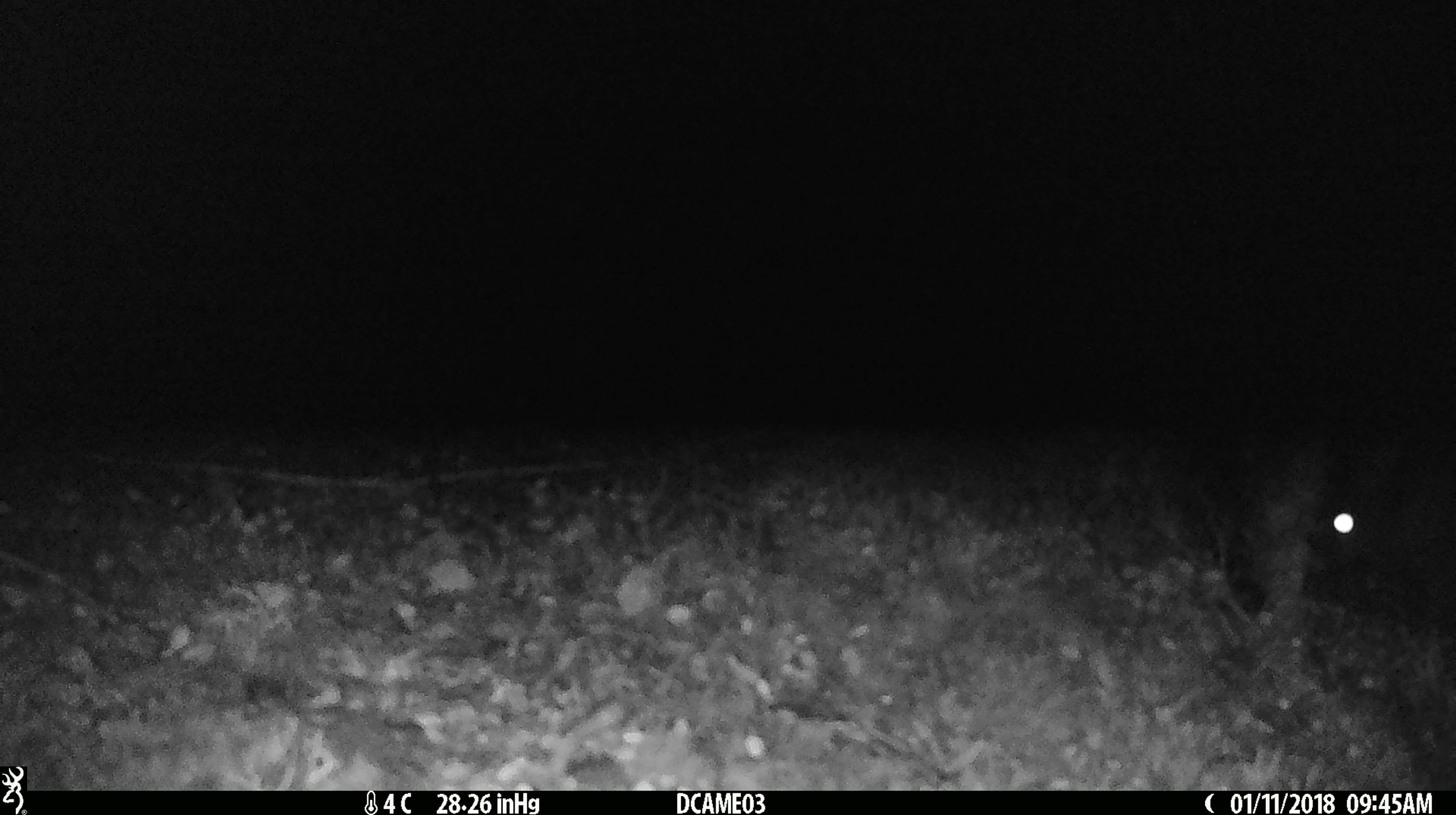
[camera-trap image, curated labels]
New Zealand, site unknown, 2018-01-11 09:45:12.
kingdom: Animalia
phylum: Chordata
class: Mammalia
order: Diprotodontia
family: Phalangeridae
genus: Trichosurus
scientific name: Trichosurus vulpecula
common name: common brushtail possum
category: possum